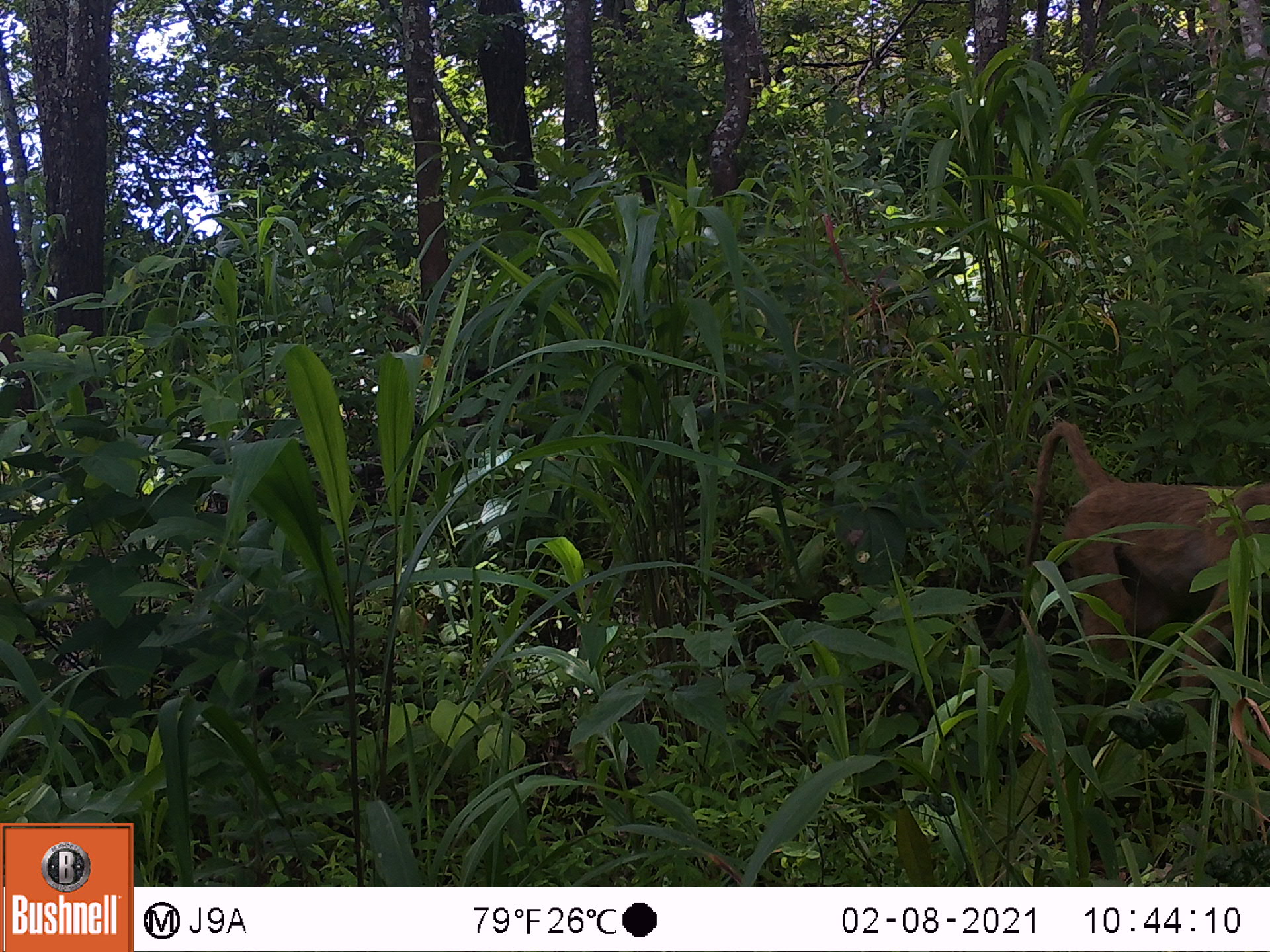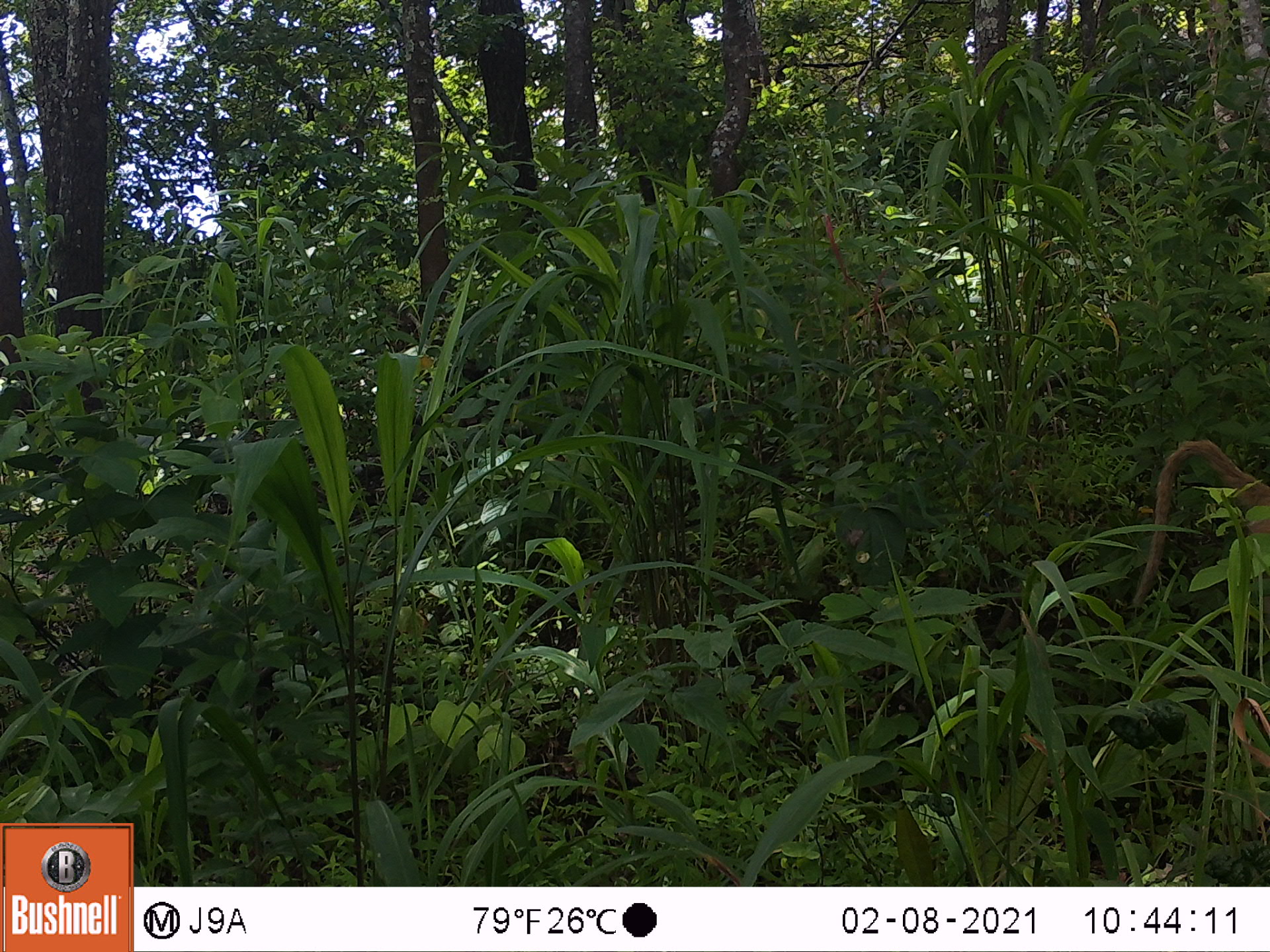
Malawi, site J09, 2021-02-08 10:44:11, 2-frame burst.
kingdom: Animalia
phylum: Chordata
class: Mammalia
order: Primates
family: Cercopithecidae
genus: Papio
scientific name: Papio cynocephalus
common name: yellow baboon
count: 1